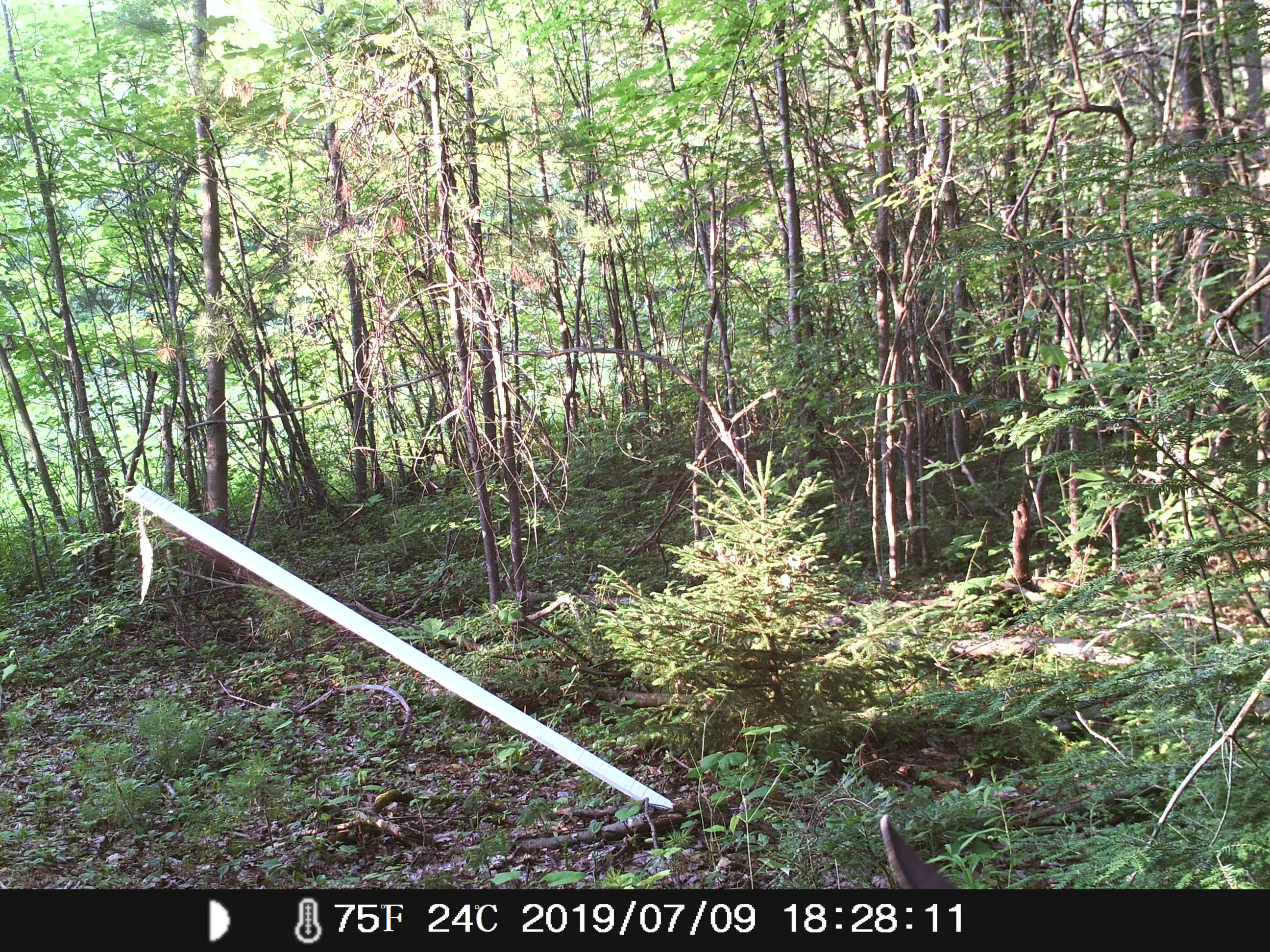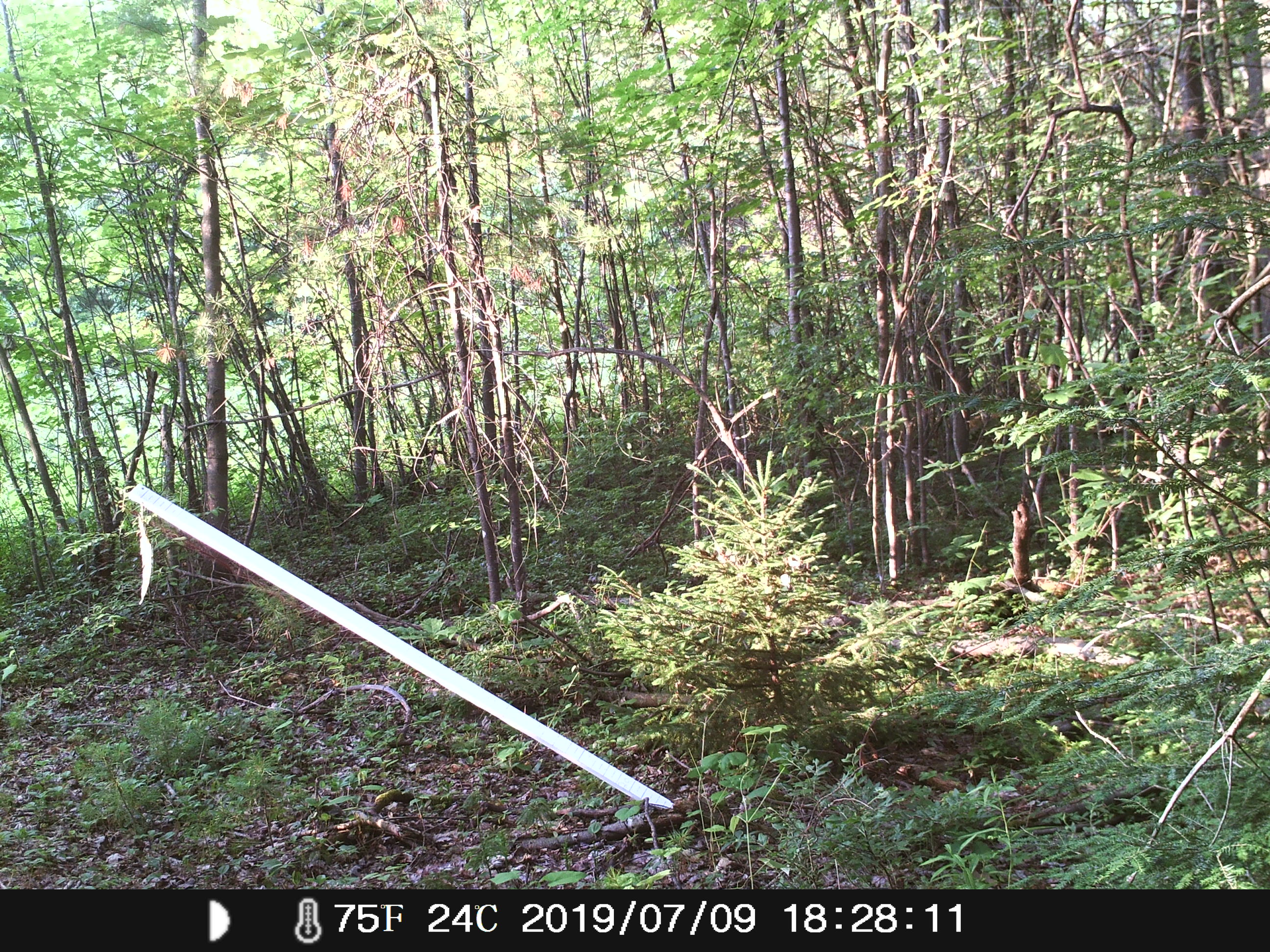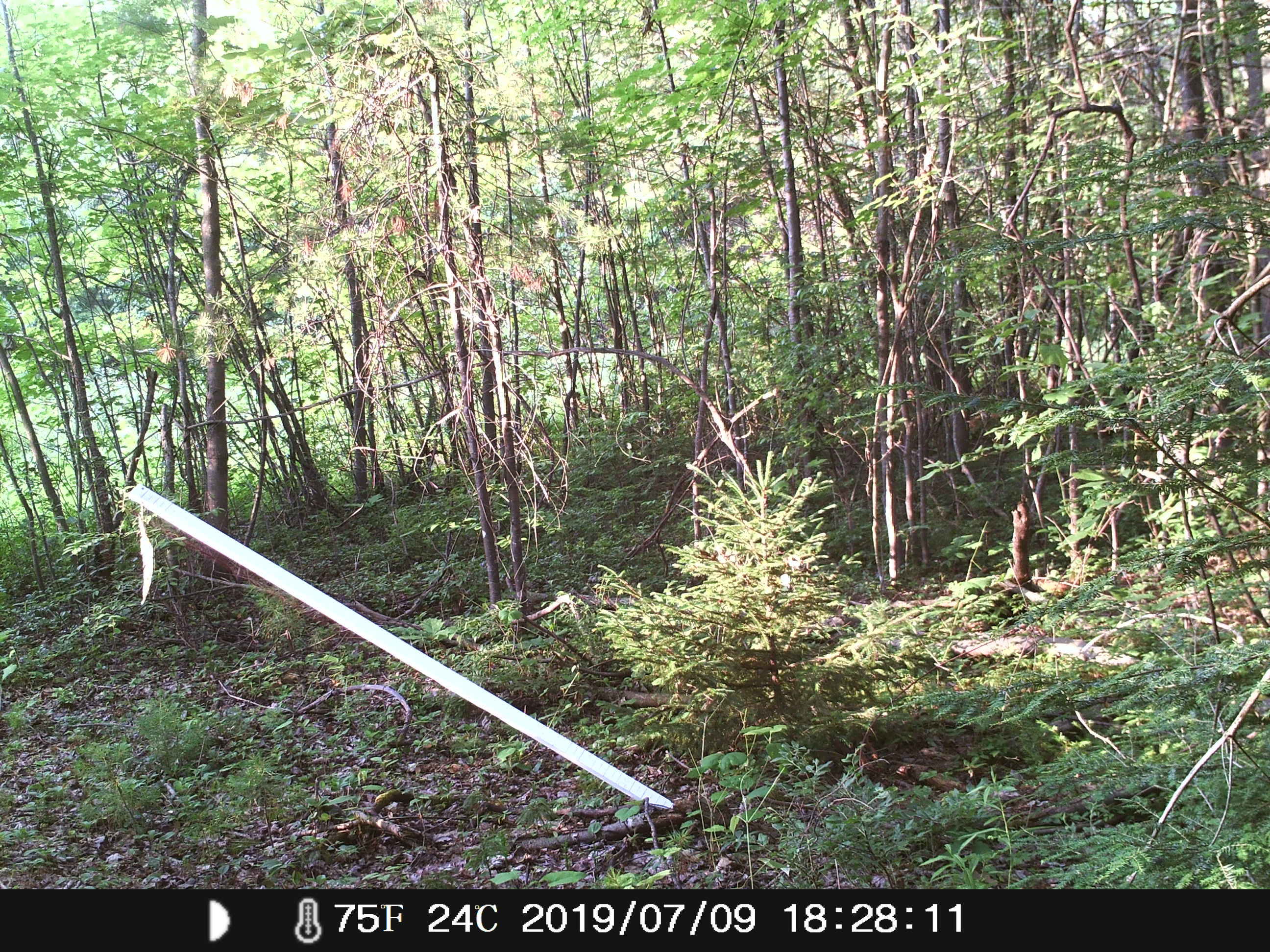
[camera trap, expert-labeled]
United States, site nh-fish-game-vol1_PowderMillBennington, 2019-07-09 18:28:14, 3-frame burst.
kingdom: Animalia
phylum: Chordata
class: Mammalia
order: Artiodactyla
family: Cervidae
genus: Odocoileus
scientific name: Odocoileus virginianus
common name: white-tailed deer